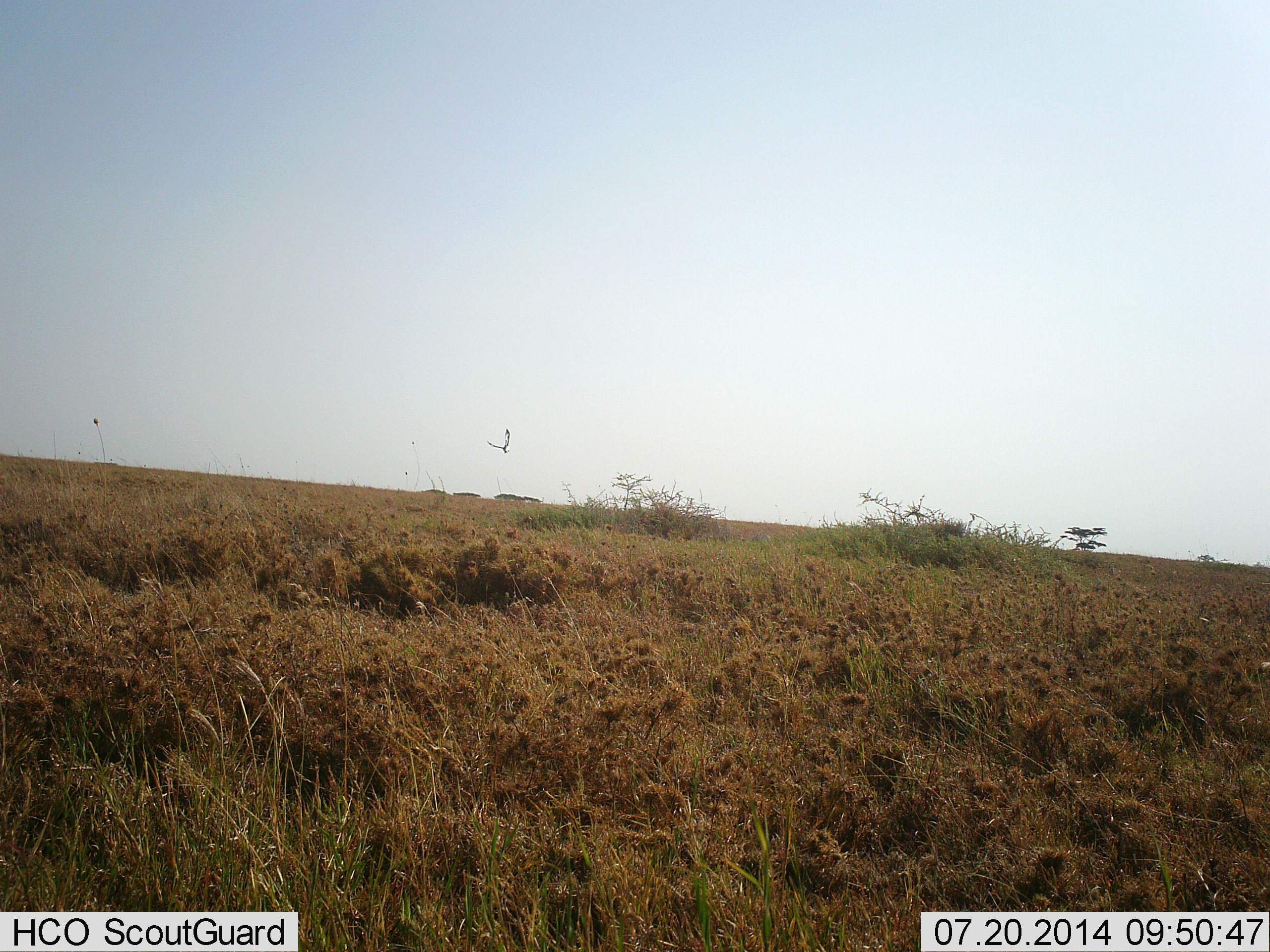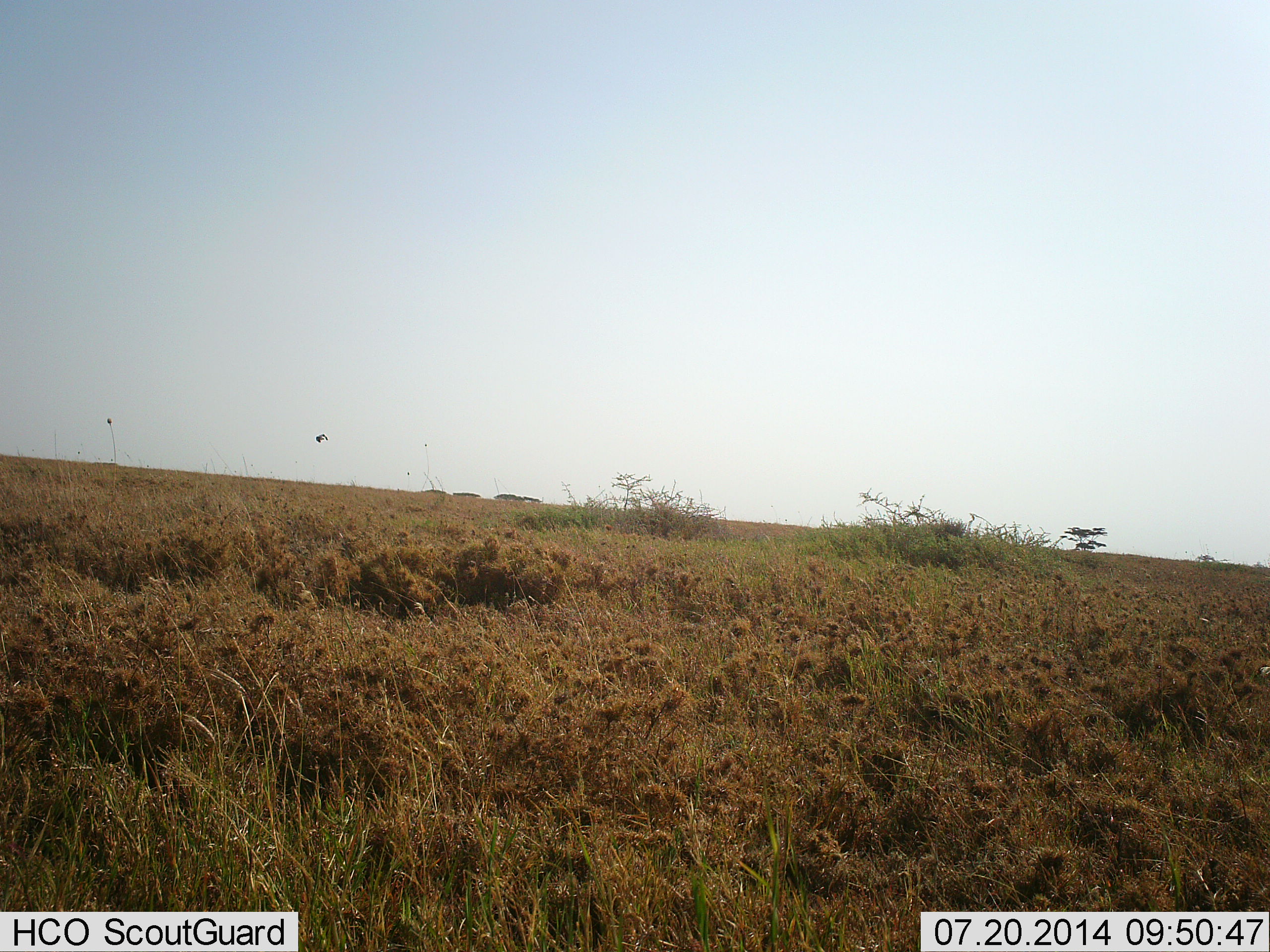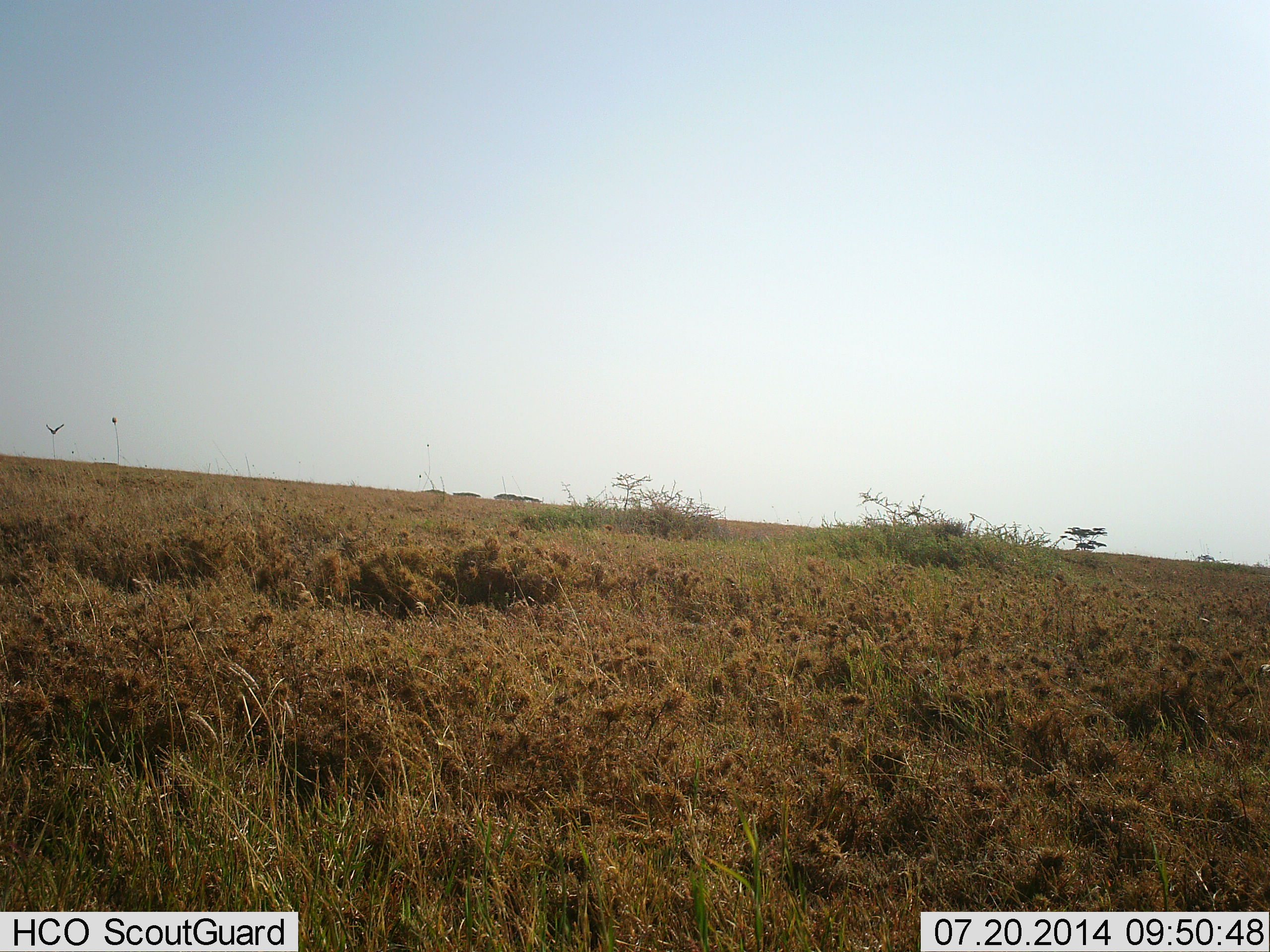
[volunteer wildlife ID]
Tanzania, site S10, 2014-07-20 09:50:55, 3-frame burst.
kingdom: Animalia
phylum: Chordata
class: Aves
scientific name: Aves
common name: bird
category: otherbird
Otherbird (bird) (Aves), count 1. Behavior (volunteer vote fractions): standing 0%, resting 0%, moving 100%, interacting 0%. Young present (vote fraction): 0%. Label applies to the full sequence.